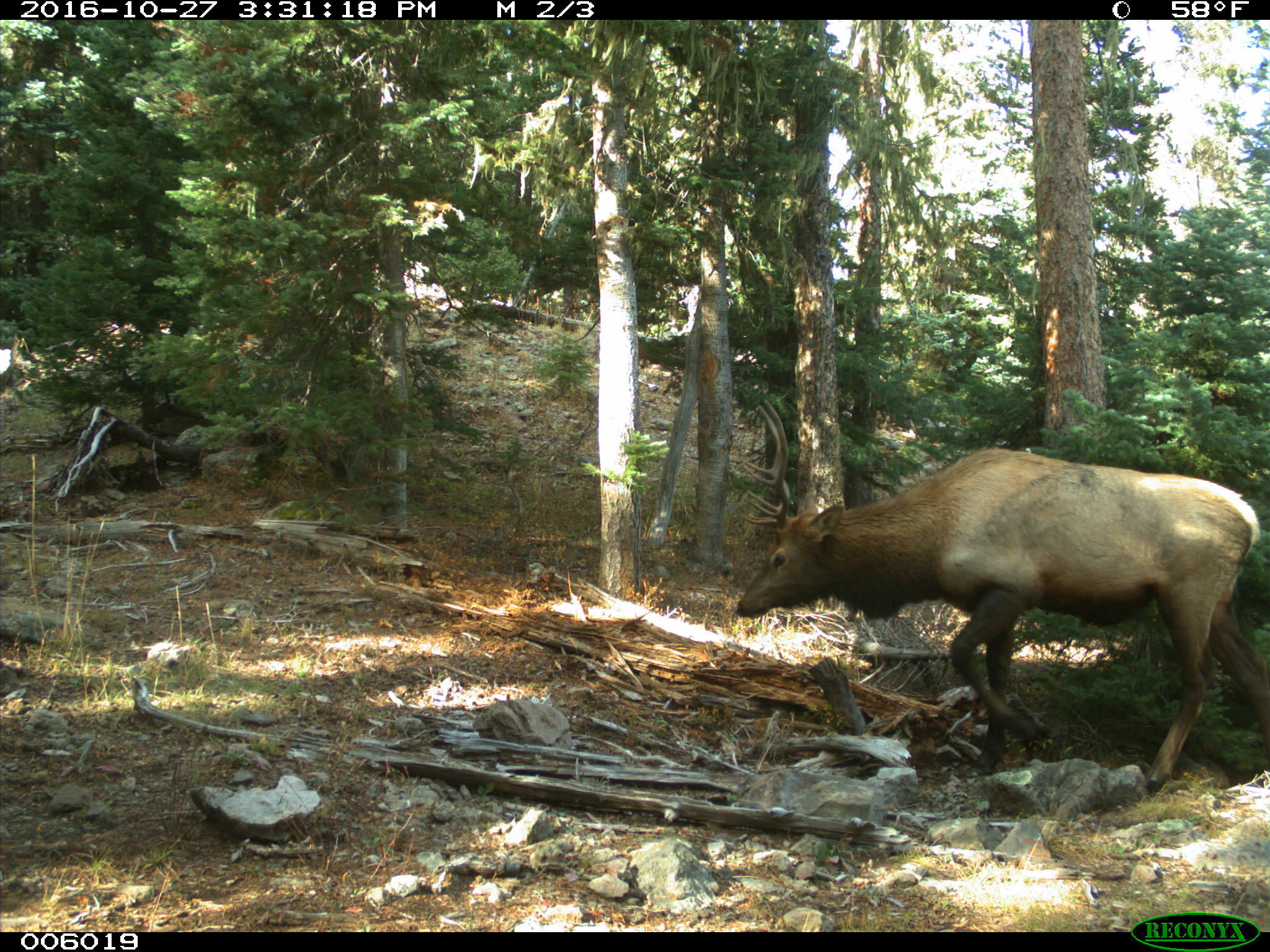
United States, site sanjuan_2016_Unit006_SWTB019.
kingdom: Animalia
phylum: Chordata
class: Mammalia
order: Artiodactyla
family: Cervidae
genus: Cervus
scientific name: Cervus elaphus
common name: red deer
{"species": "Cervus elaphus (red deer)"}